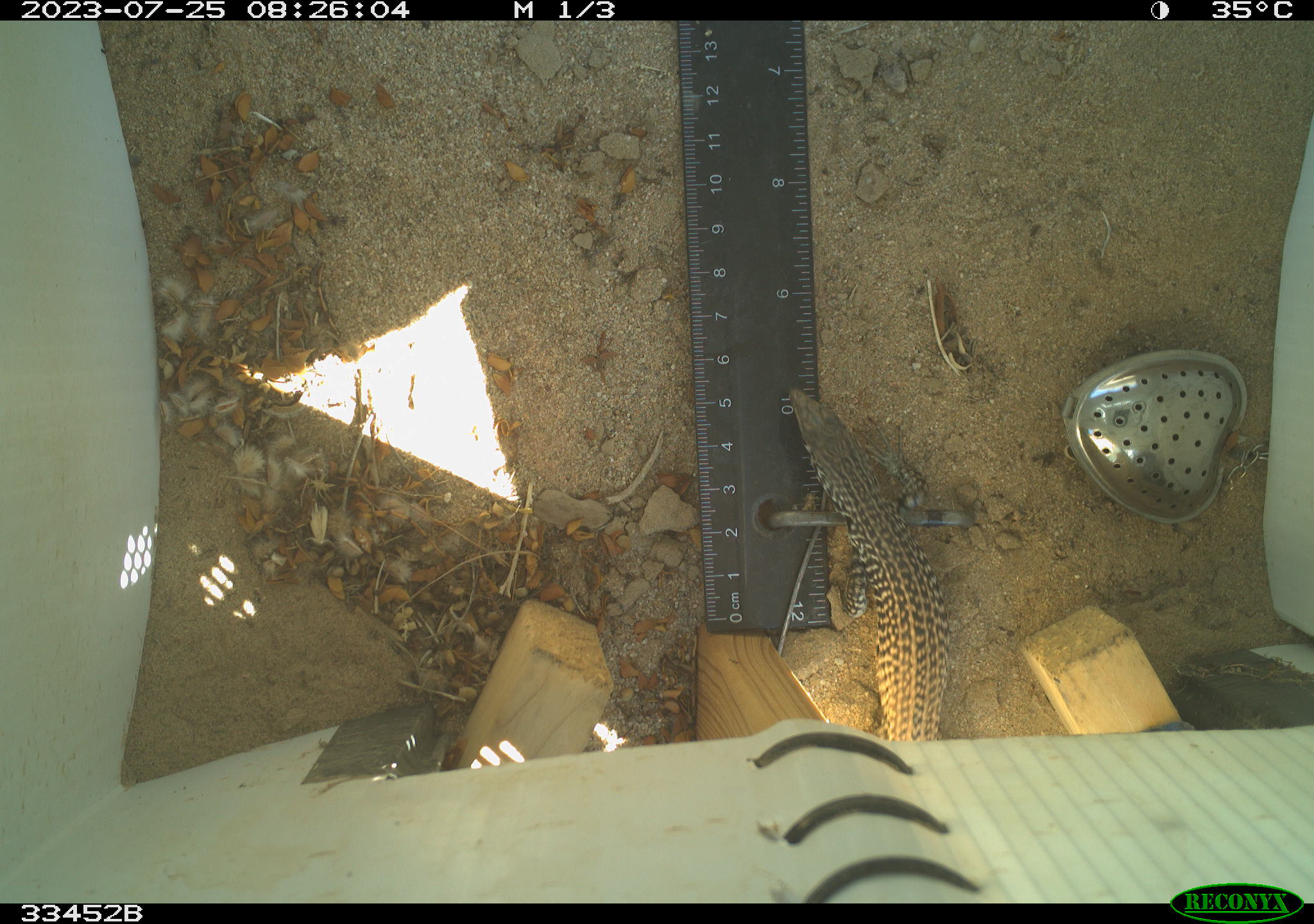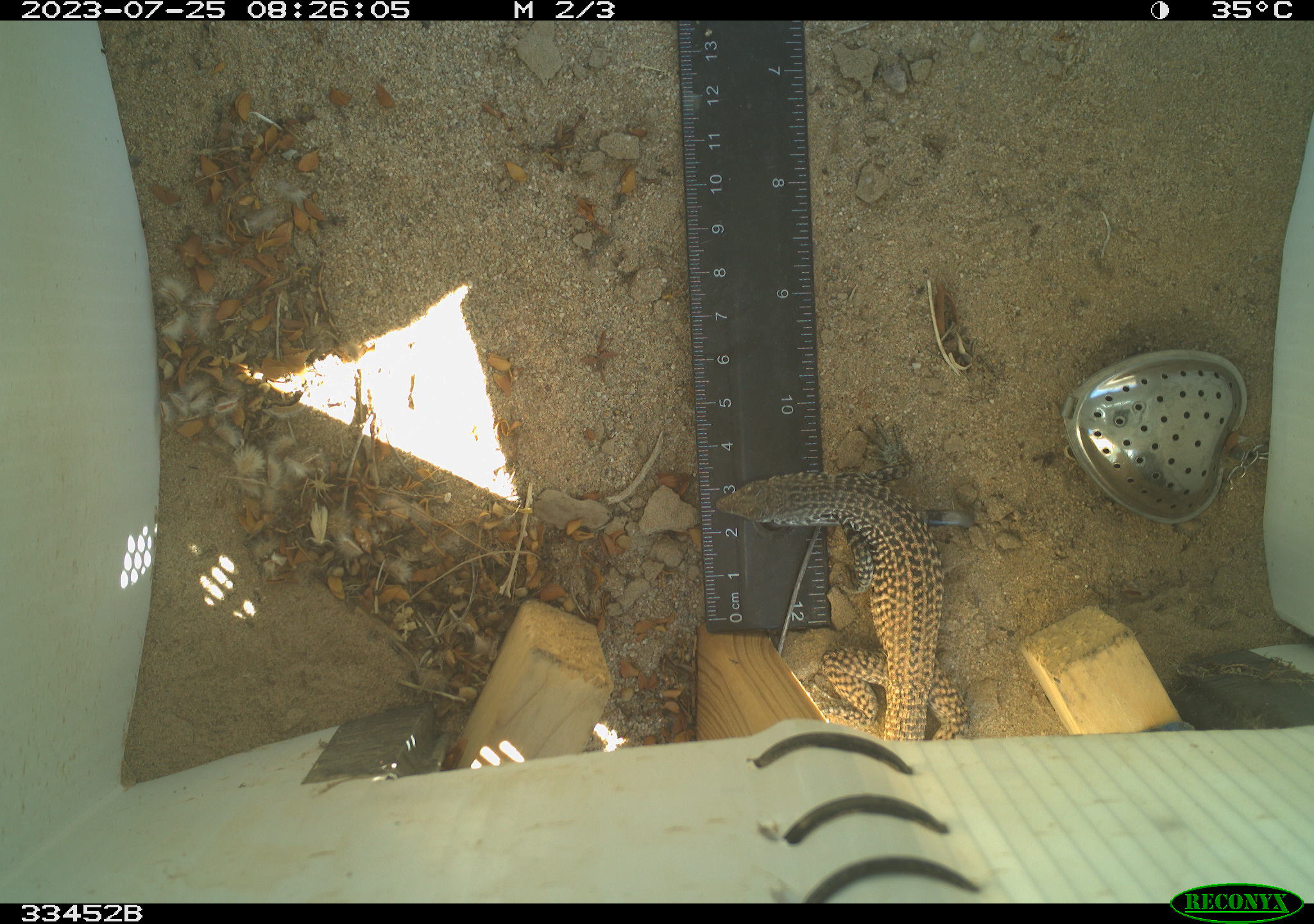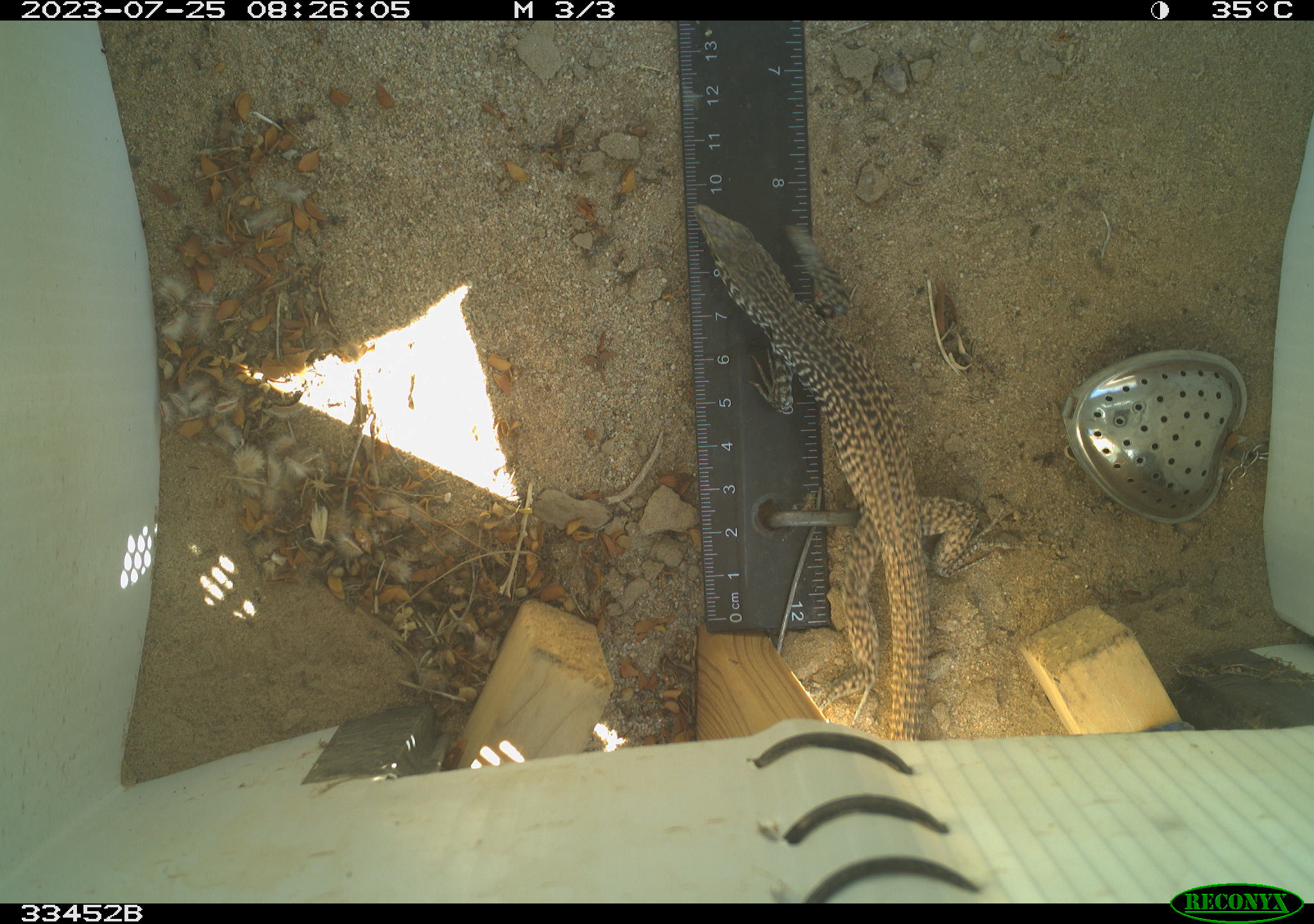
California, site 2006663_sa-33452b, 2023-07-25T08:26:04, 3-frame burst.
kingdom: Animalia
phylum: Chordata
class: Reptilia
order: Squamata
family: Teiidae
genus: Aspidoscelis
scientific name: Aspidoscelis tigris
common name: western whiptail